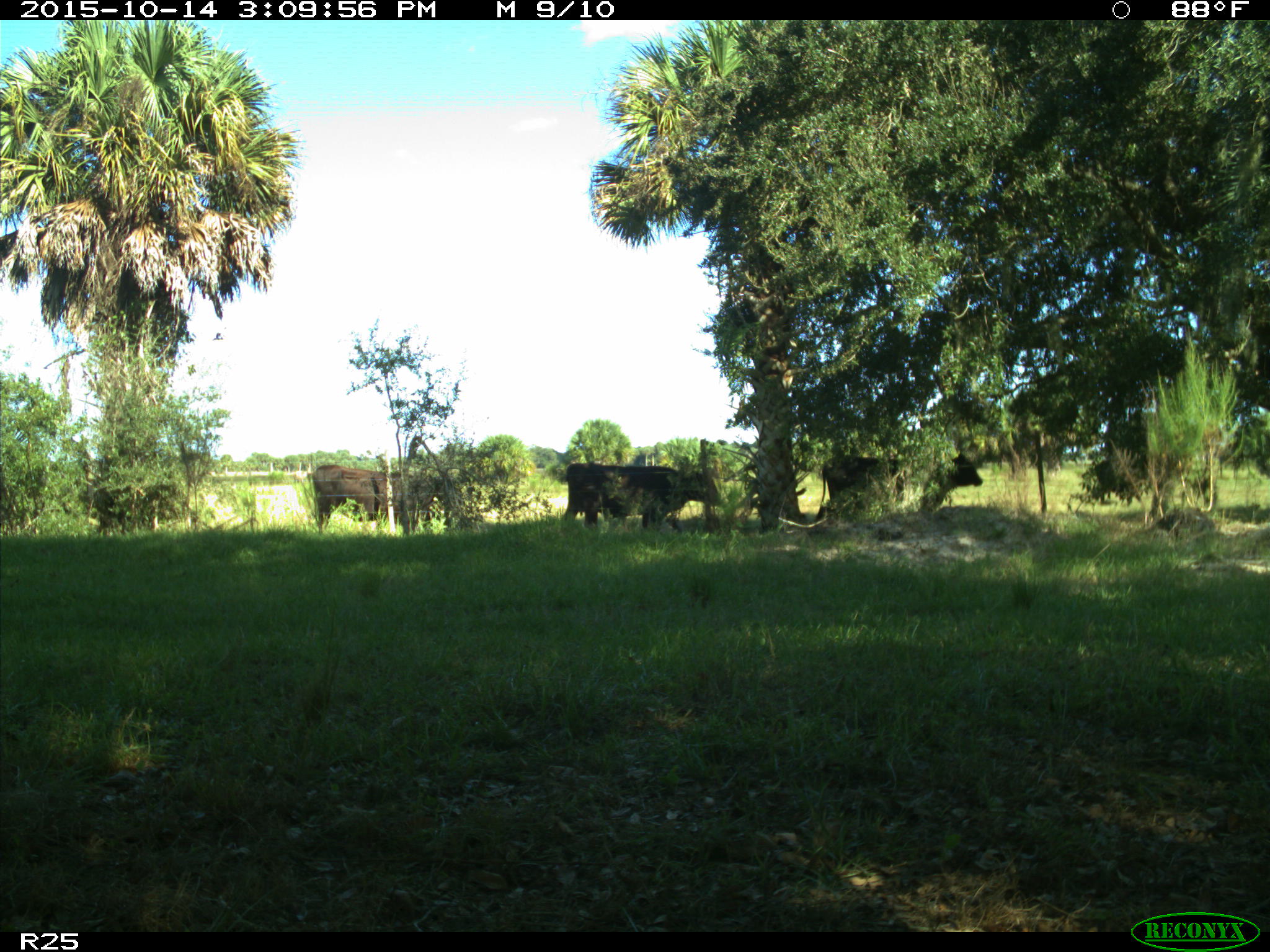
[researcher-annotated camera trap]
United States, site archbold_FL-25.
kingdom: Animalia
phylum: Chordata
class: Mammalia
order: Artiodactyla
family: Bovidae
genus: Bos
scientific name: Bos taurus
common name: domestic cow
Bos taurus (domestic cow).